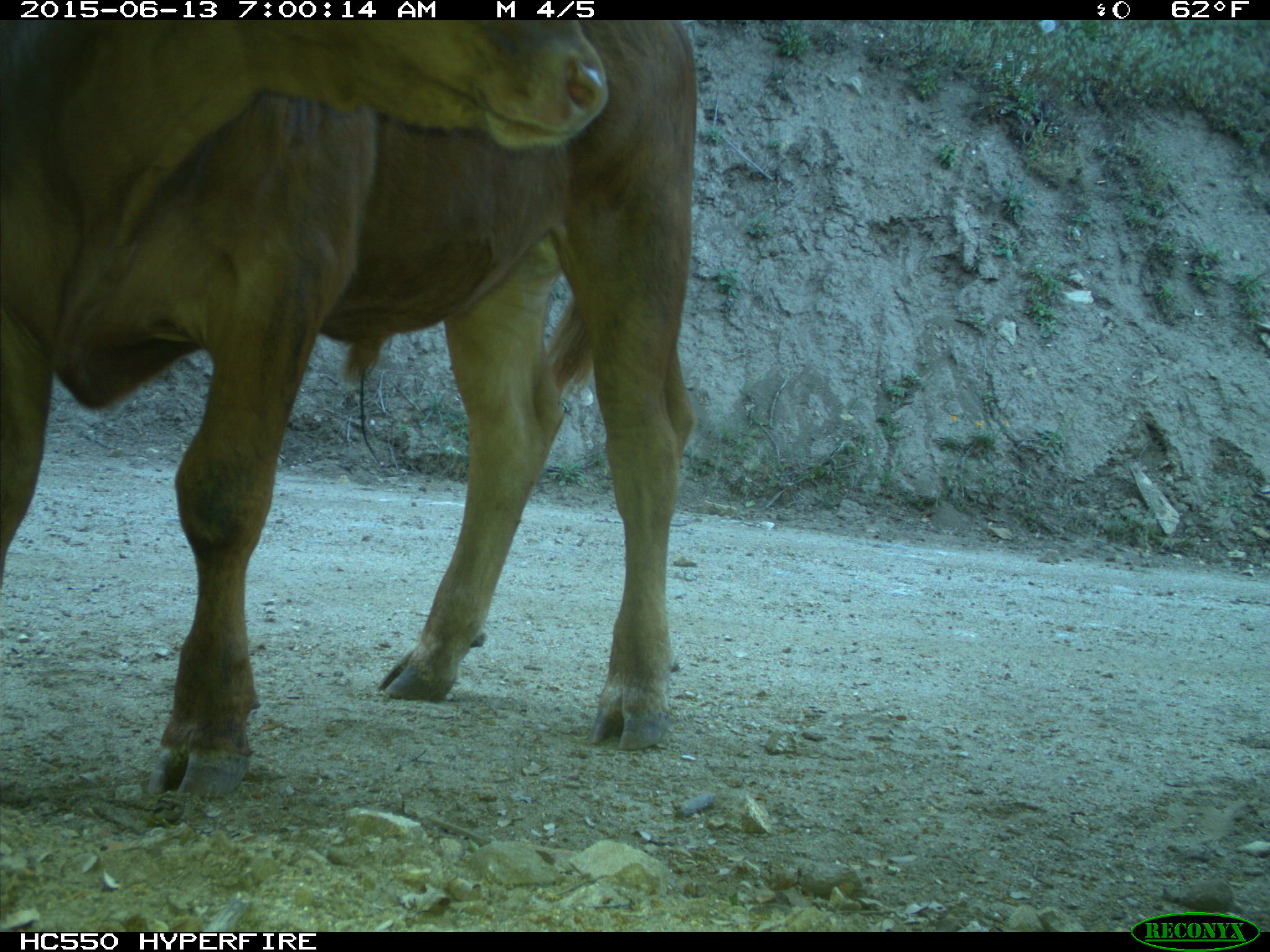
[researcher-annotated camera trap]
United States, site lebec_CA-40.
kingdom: Animalia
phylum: Chordata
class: Mammalia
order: Artiodactyla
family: Bovidae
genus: Bos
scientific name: Bos taurus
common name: domestic cow